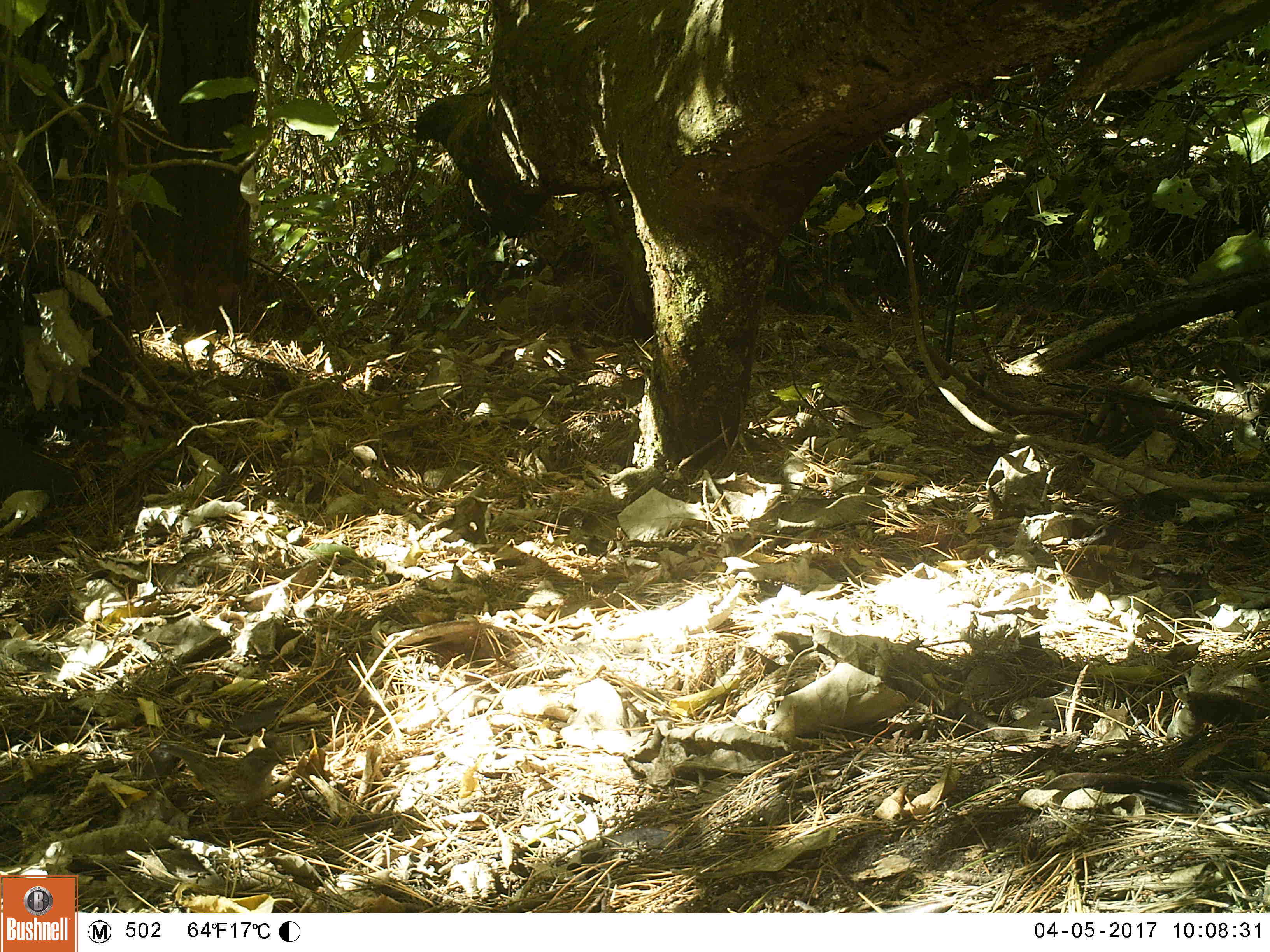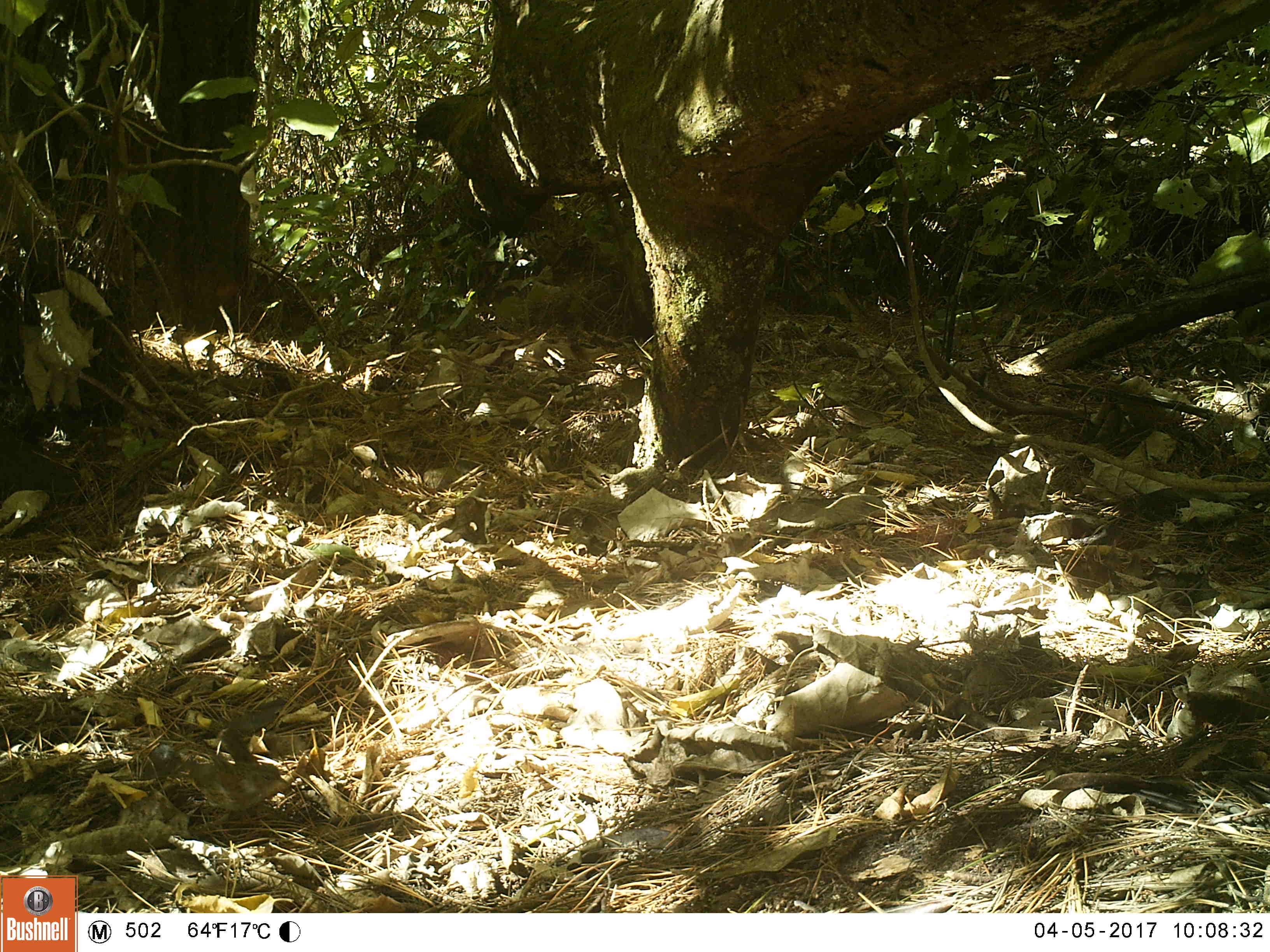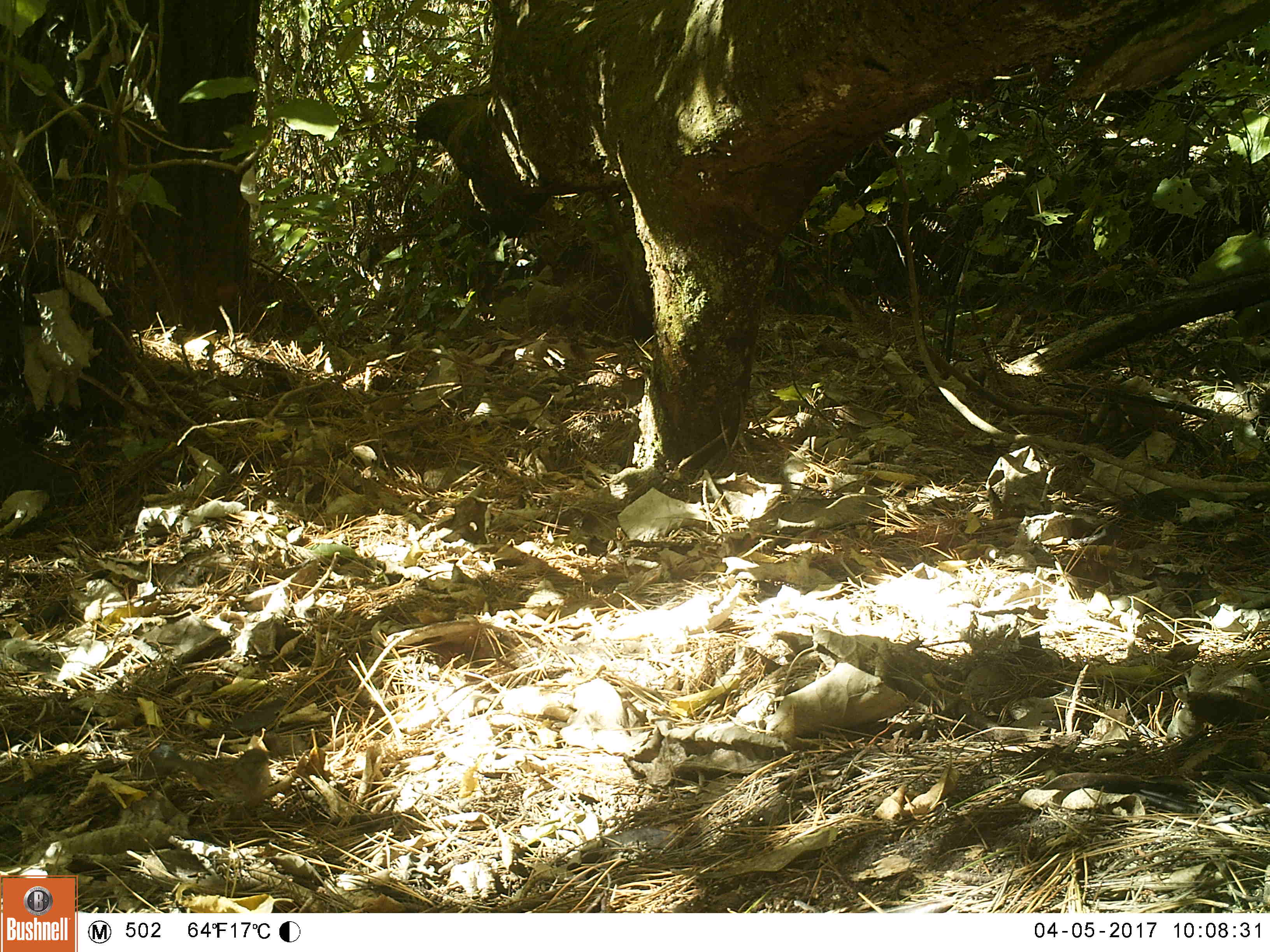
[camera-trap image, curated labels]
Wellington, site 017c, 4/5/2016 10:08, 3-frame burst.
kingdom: Animalia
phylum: Chordata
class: Aves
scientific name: Aves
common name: bird